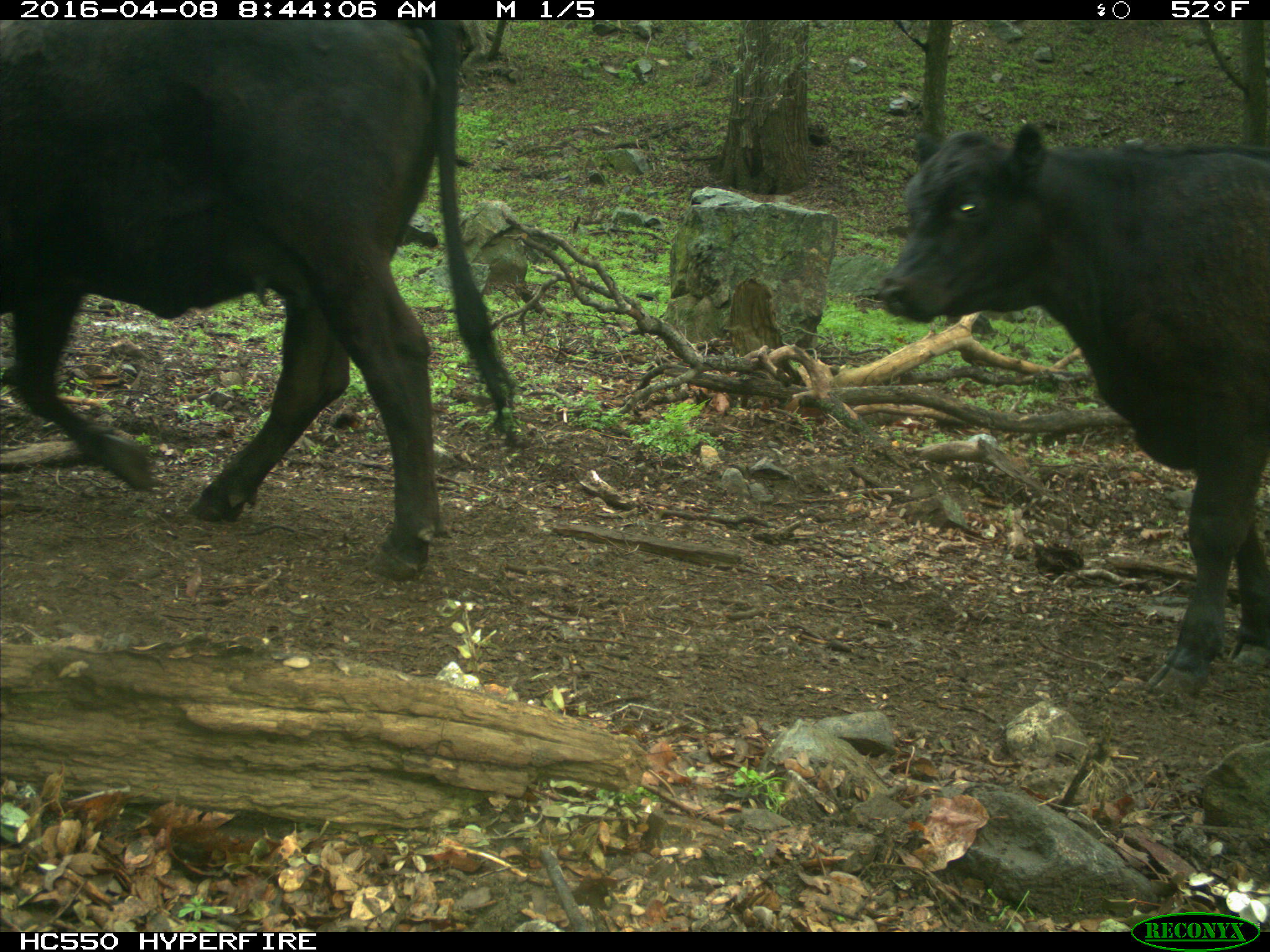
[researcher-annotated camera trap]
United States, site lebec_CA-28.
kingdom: Animalia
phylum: Chordata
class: Mammalia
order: Artiodactyla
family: Bovidae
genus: Bos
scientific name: Bos taurus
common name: domestic cow